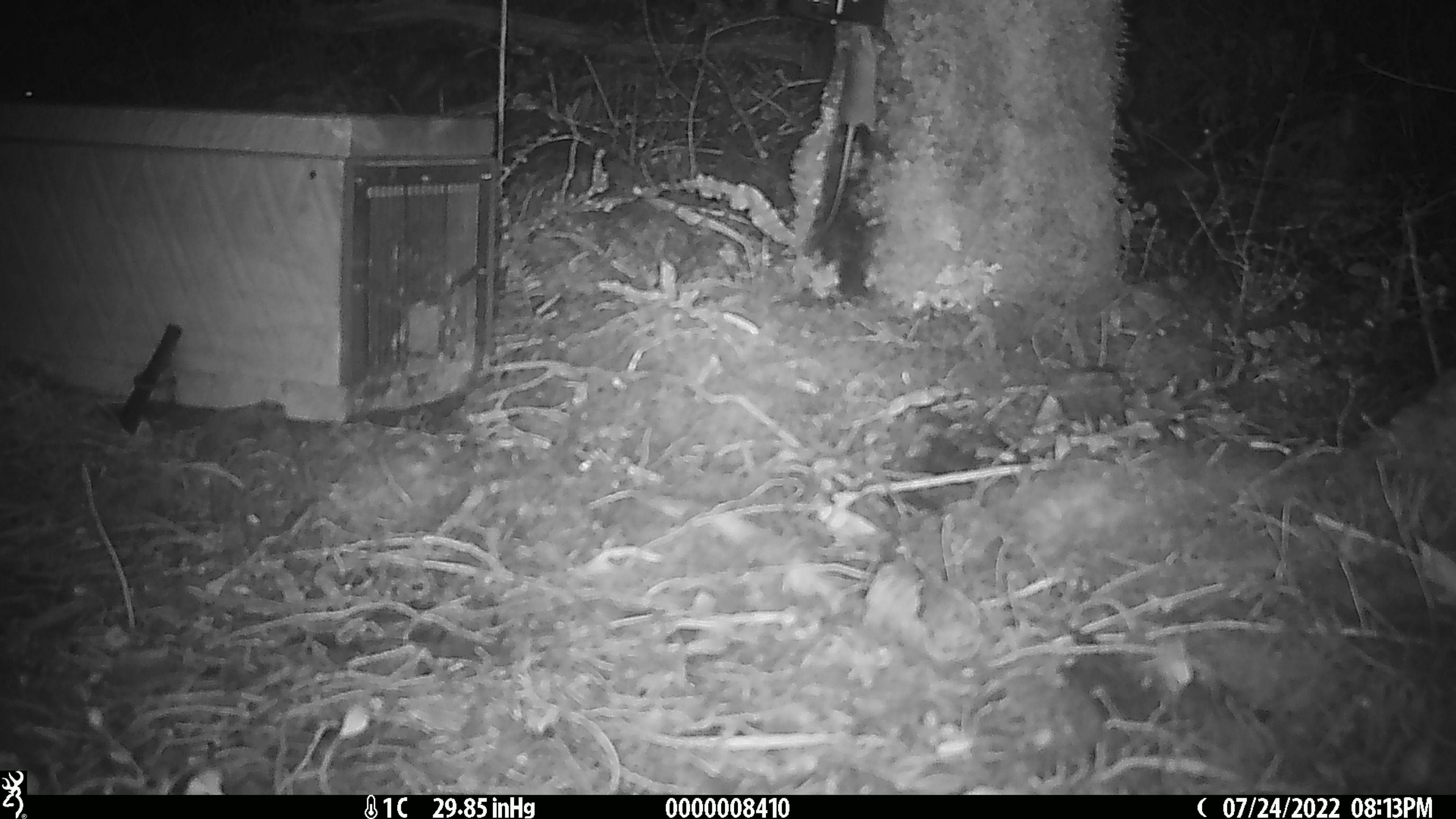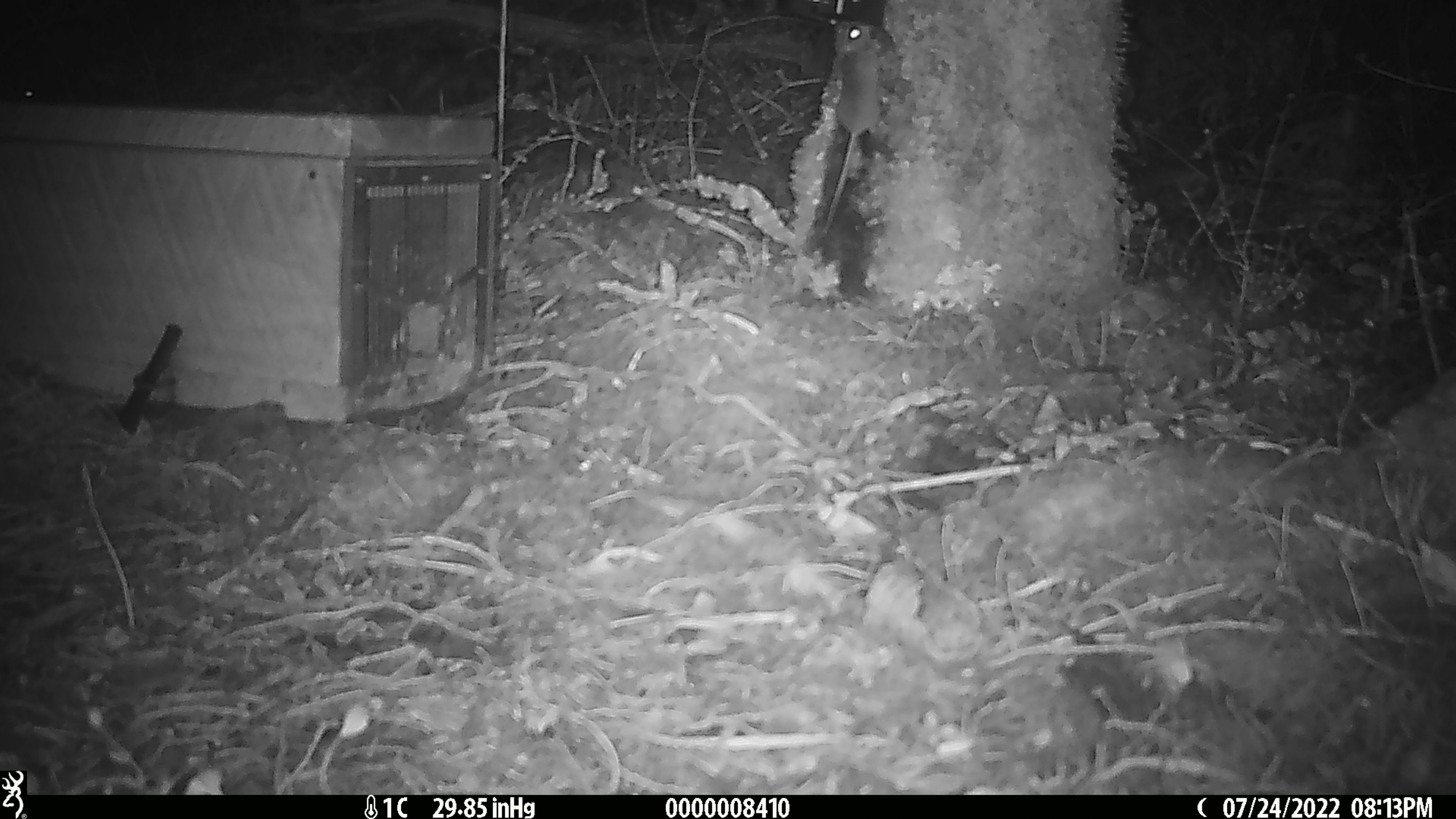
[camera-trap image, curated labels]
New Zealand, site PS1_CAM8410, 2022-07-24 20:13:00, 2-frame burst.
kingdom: Animalia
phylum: Chordata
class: Mammalia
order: Rodentia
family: Muridae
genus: Mus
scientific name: Mus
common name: mouse